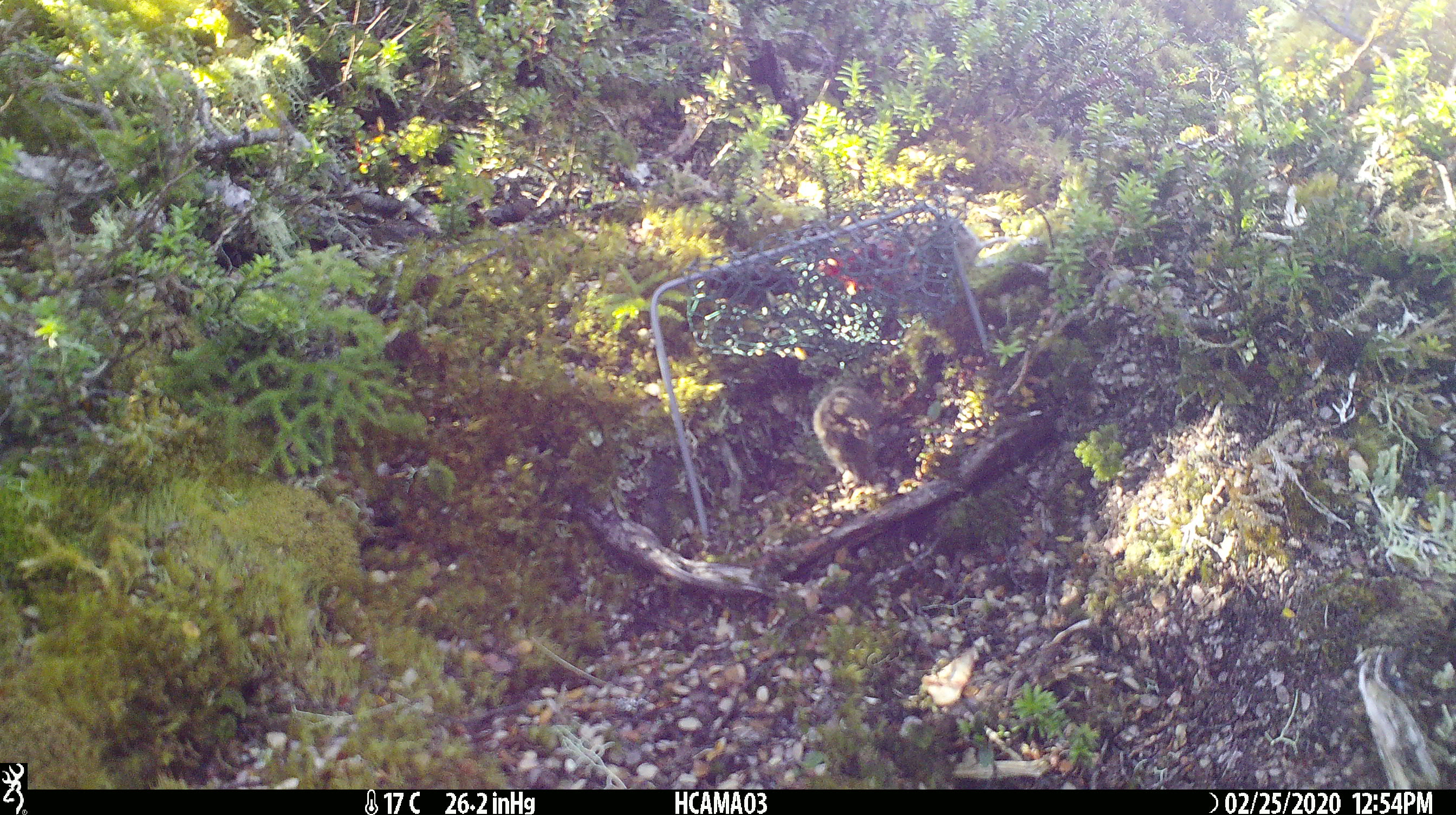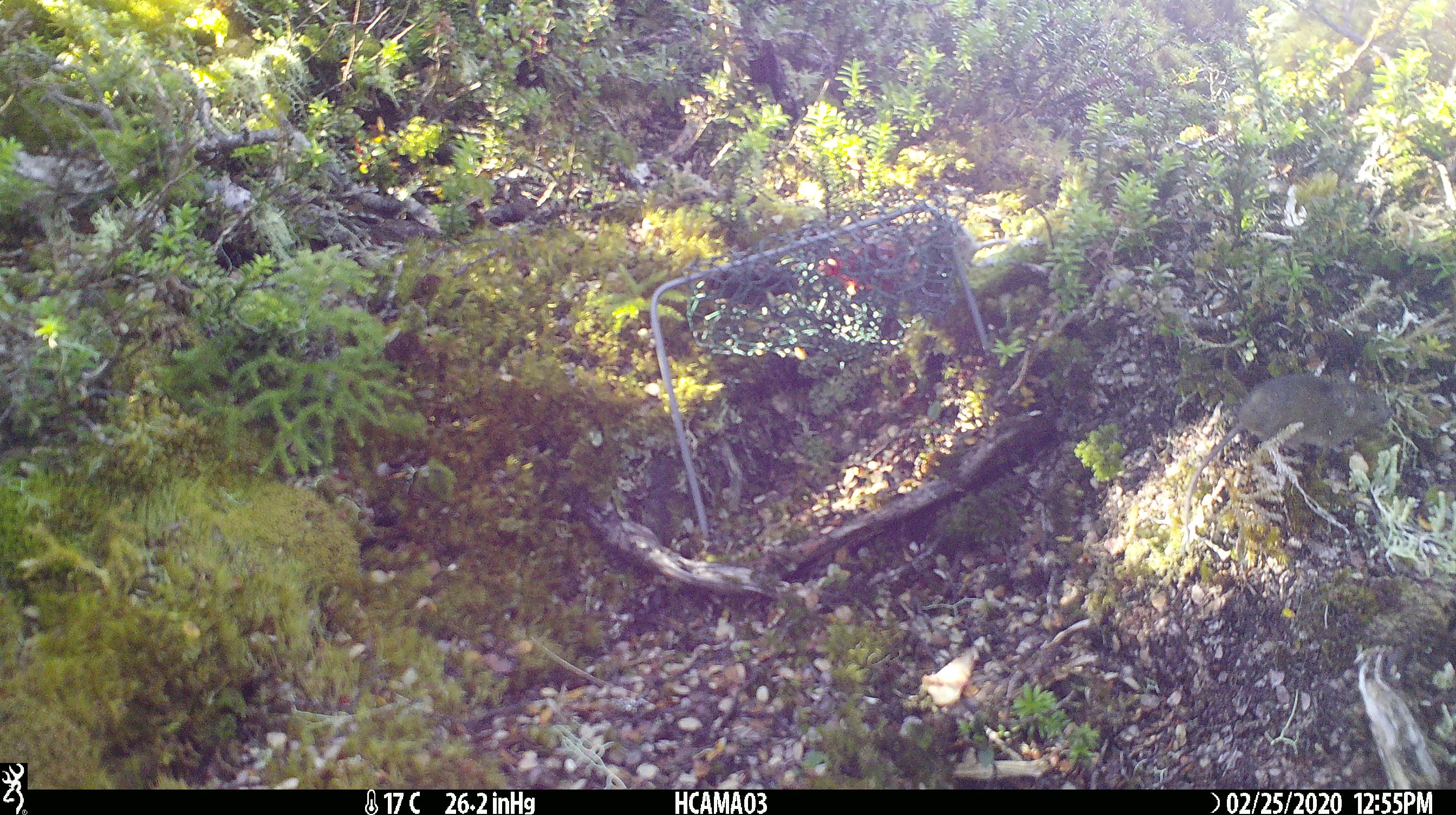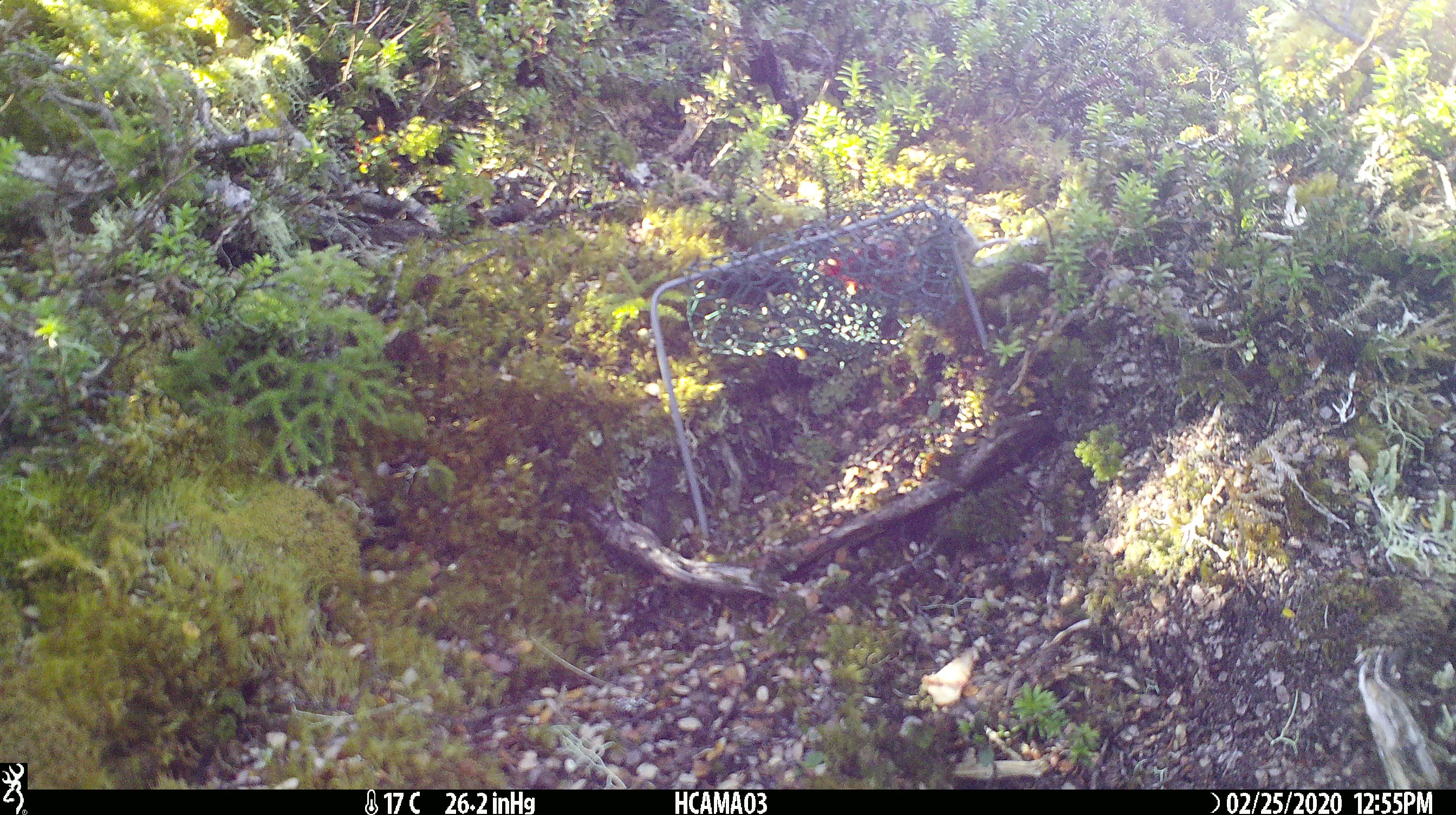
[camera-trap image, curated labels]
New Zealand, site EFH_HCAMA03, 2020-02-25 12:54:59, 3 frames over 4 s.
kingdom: Animalia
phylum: Chordata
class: Mammalia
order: Rodentia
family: Muridae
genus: Mus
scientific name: Mus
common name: mouse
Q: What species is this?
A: Mouse (Mus).